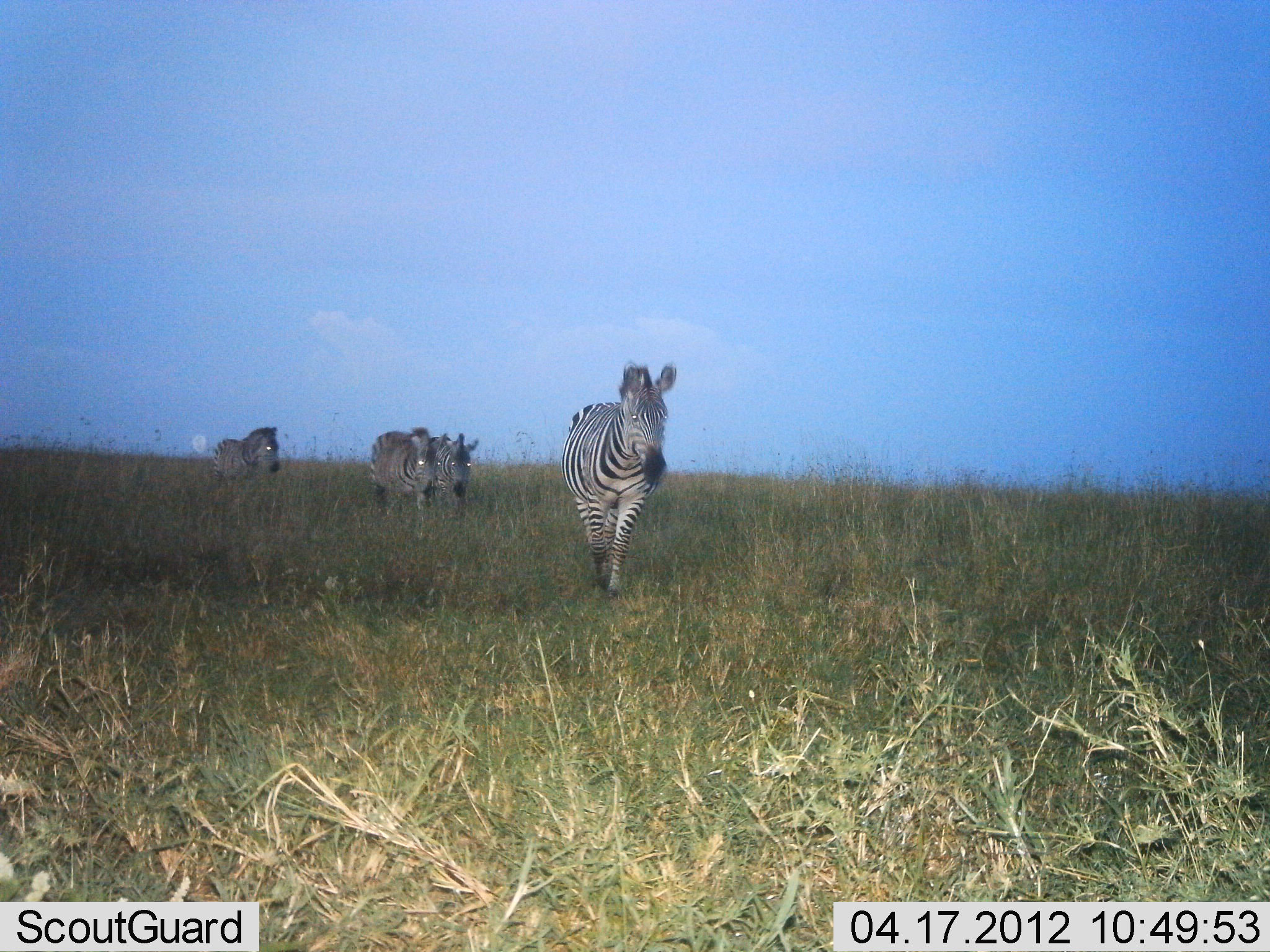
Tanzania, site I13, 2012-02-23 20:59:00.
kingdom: Animalia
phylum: Chordata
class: Mammalia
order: Perissodactyla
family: Equidae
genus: Equus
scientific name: Equus quagga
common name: plains zebra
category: zebra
Zebra (plains zebra) (Equus quagga), count 4. Behavior (volunteer vote fractions): standing 10%, resting 0%, moving 90%, interacting 0%. Young present (vote fraction): 0%. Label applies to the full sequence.